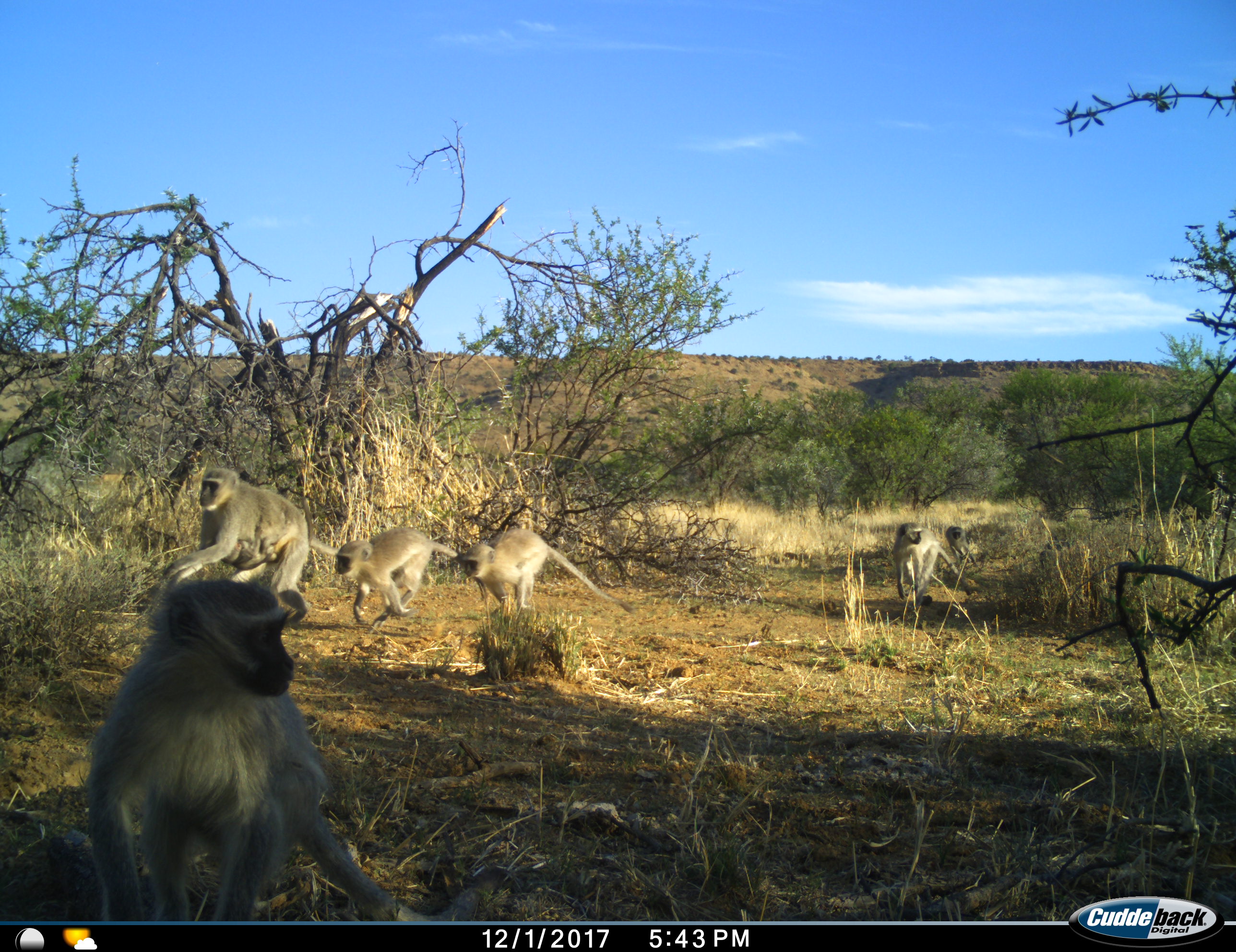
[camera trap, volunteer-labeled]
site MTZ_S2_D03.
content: unidentified animal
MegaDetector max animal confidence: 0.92